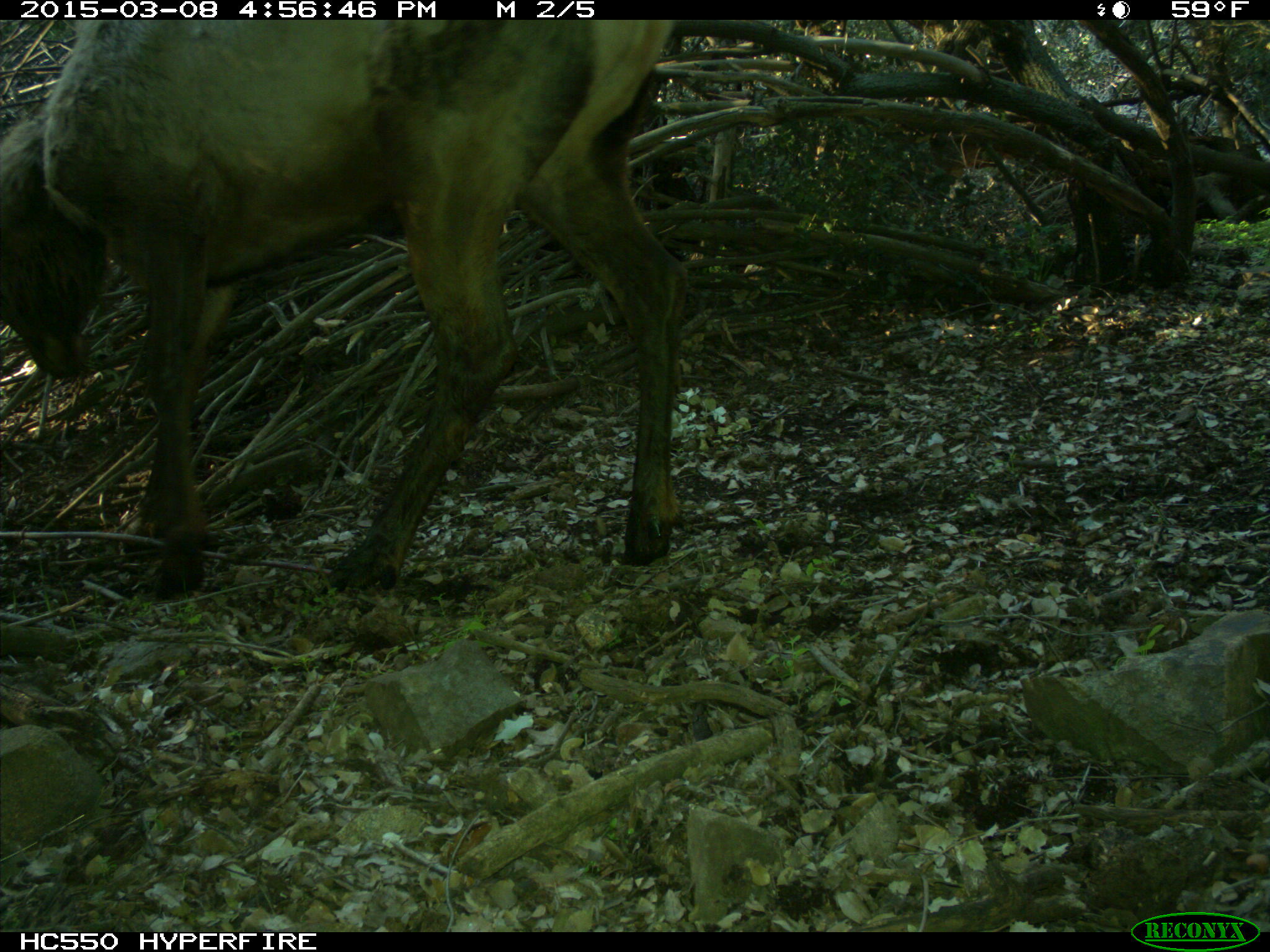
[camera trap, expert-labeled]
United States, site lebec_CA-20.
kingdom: Animalia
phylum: Chordata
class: Mammalia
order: Artiodactyla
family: Cervidae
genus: Cervus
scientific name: Cervus canadensis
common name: elk